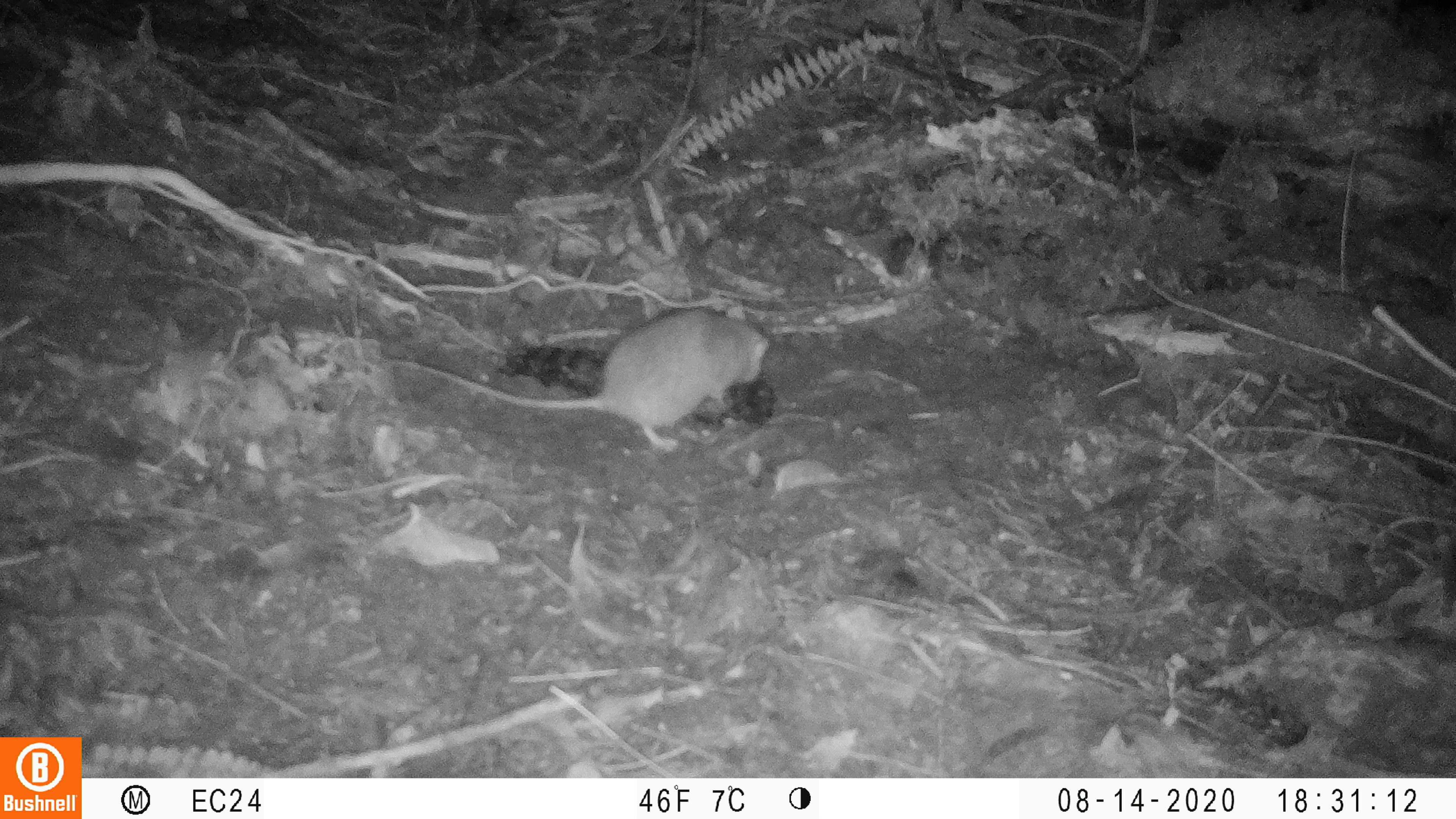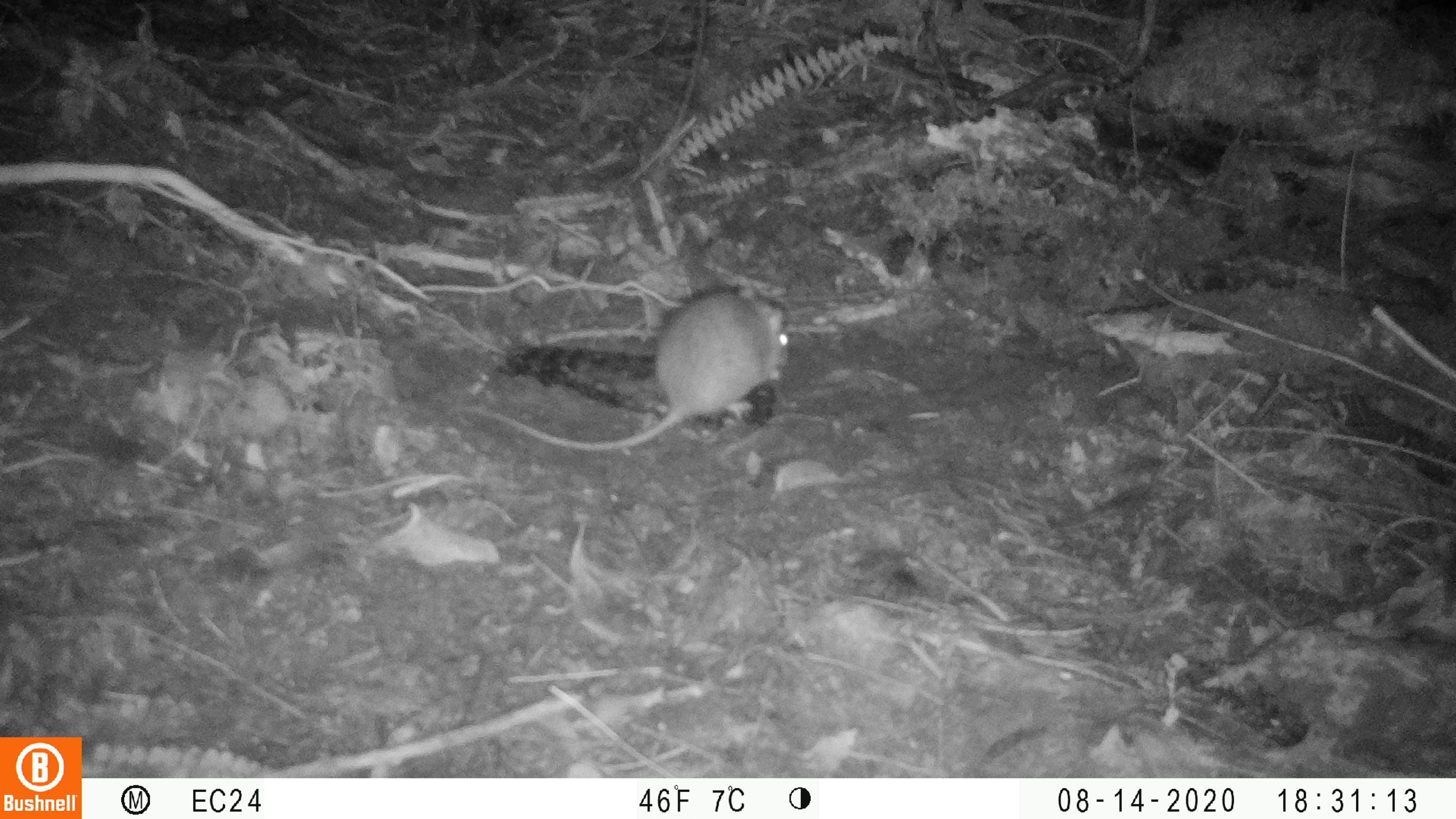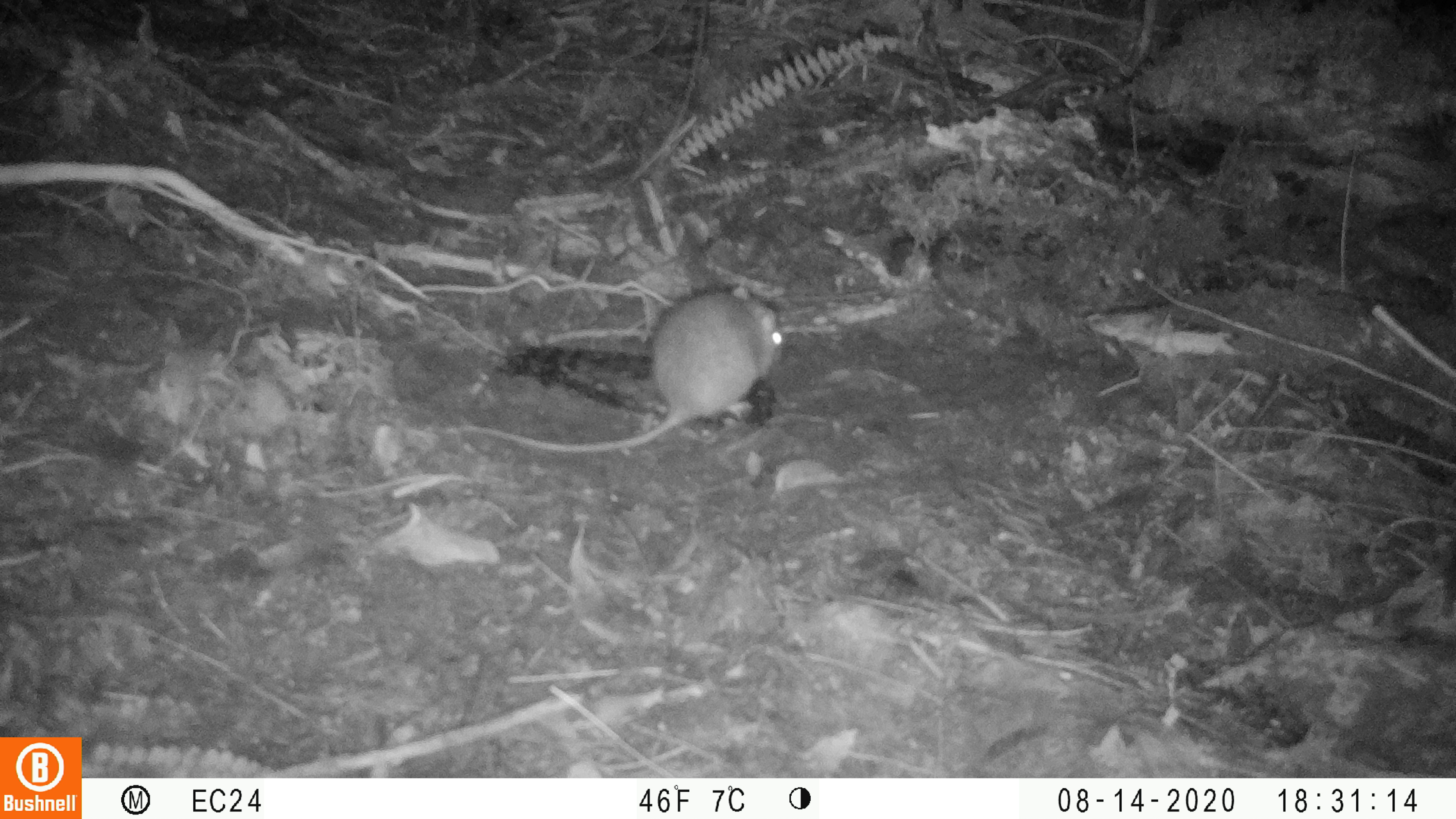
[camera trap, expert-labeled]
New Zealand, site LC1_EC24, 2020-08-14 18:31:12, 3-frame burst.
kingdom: Animalia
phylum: Chordata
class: Mammalia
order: Rodentia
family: Muridae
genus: Rattus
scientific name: Rattus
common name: rat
Rat (Rattus).